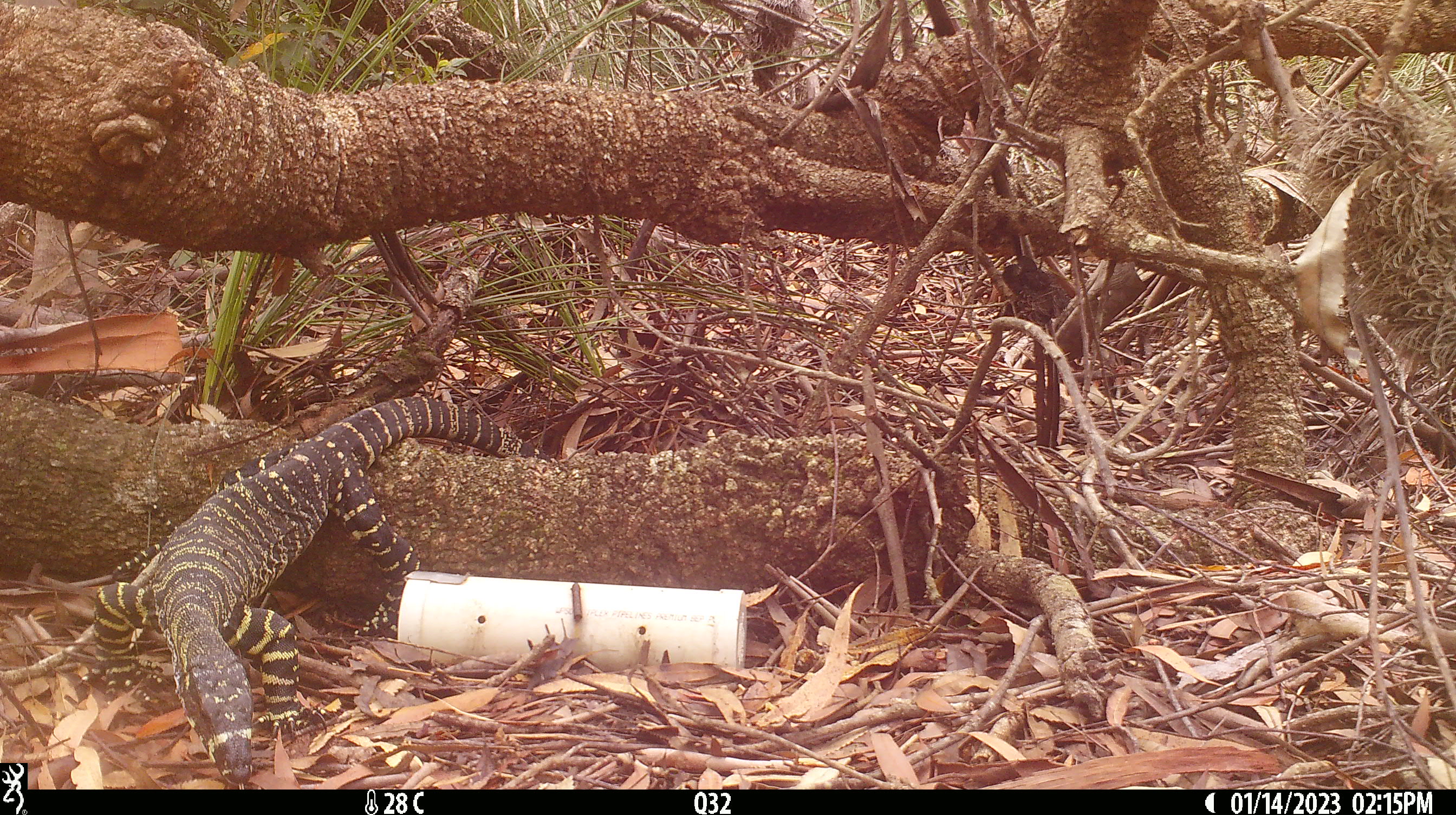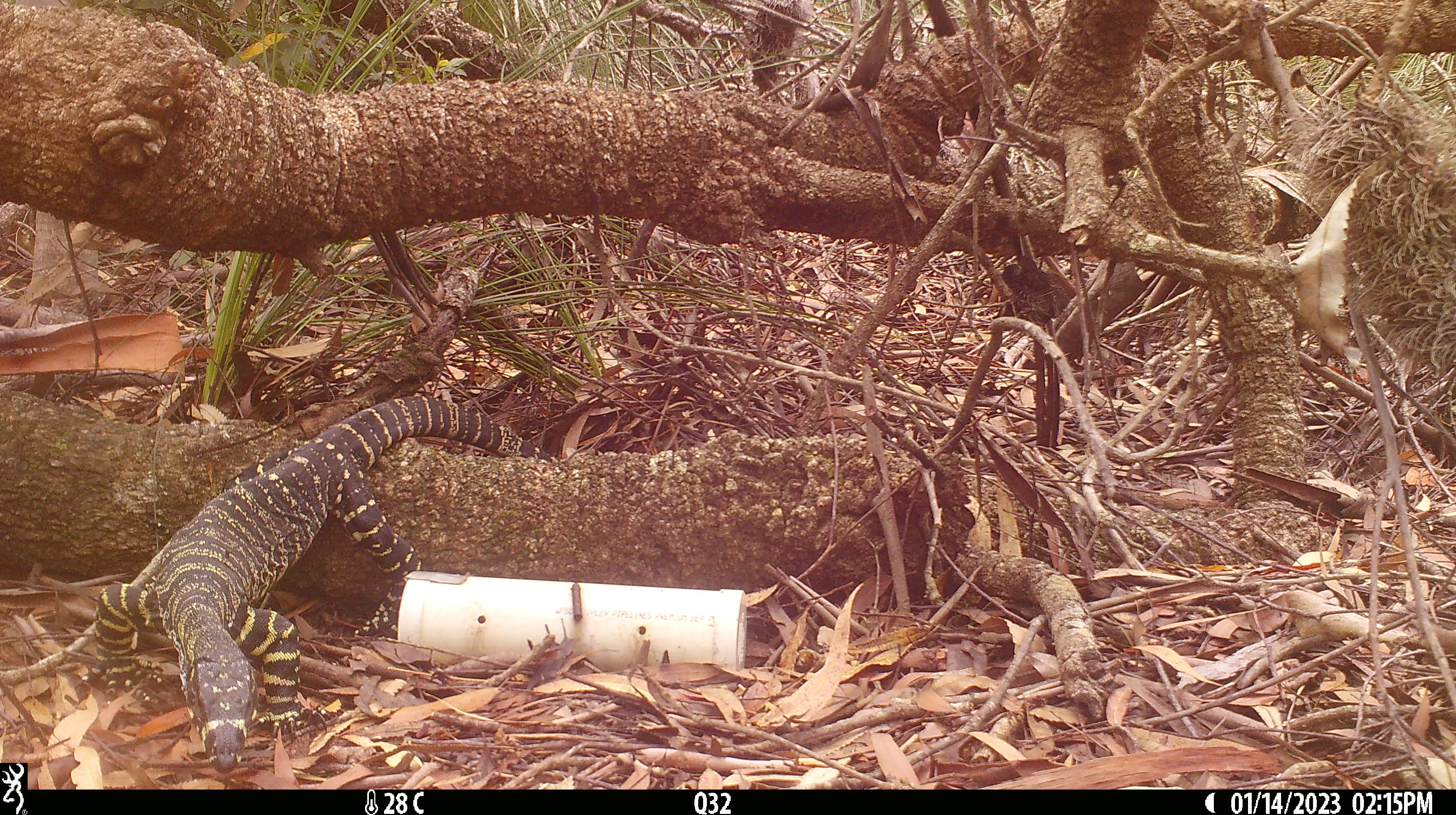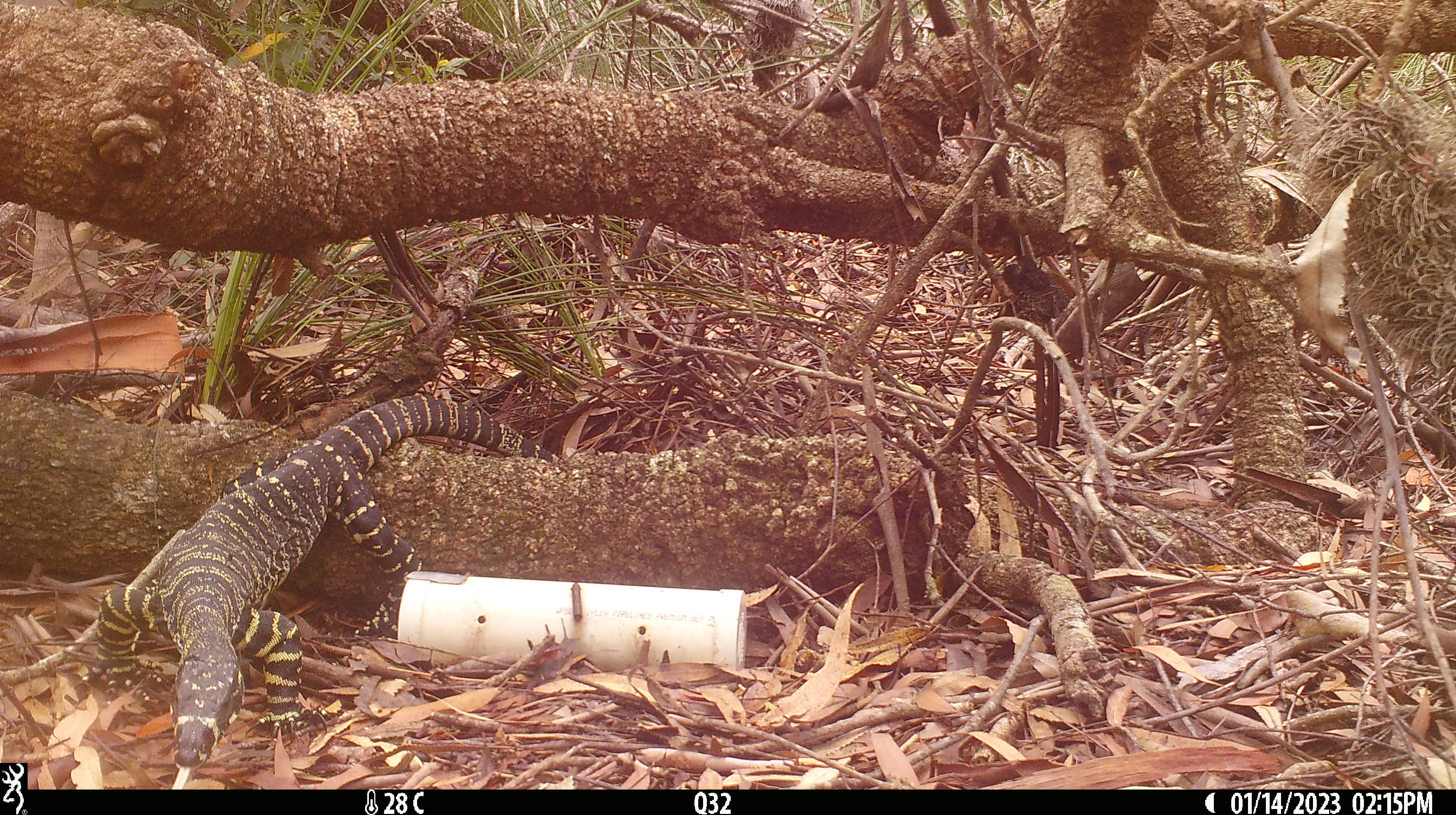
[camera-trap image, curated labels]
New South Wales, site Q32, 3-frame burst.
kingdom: Animalia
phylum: Chordata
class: Reptilia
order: Squamata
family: Varanidae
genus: Varanus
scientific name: Varanus varius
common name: lace monitor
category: goanna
Goanna (lace monitor) (Varanus varius).